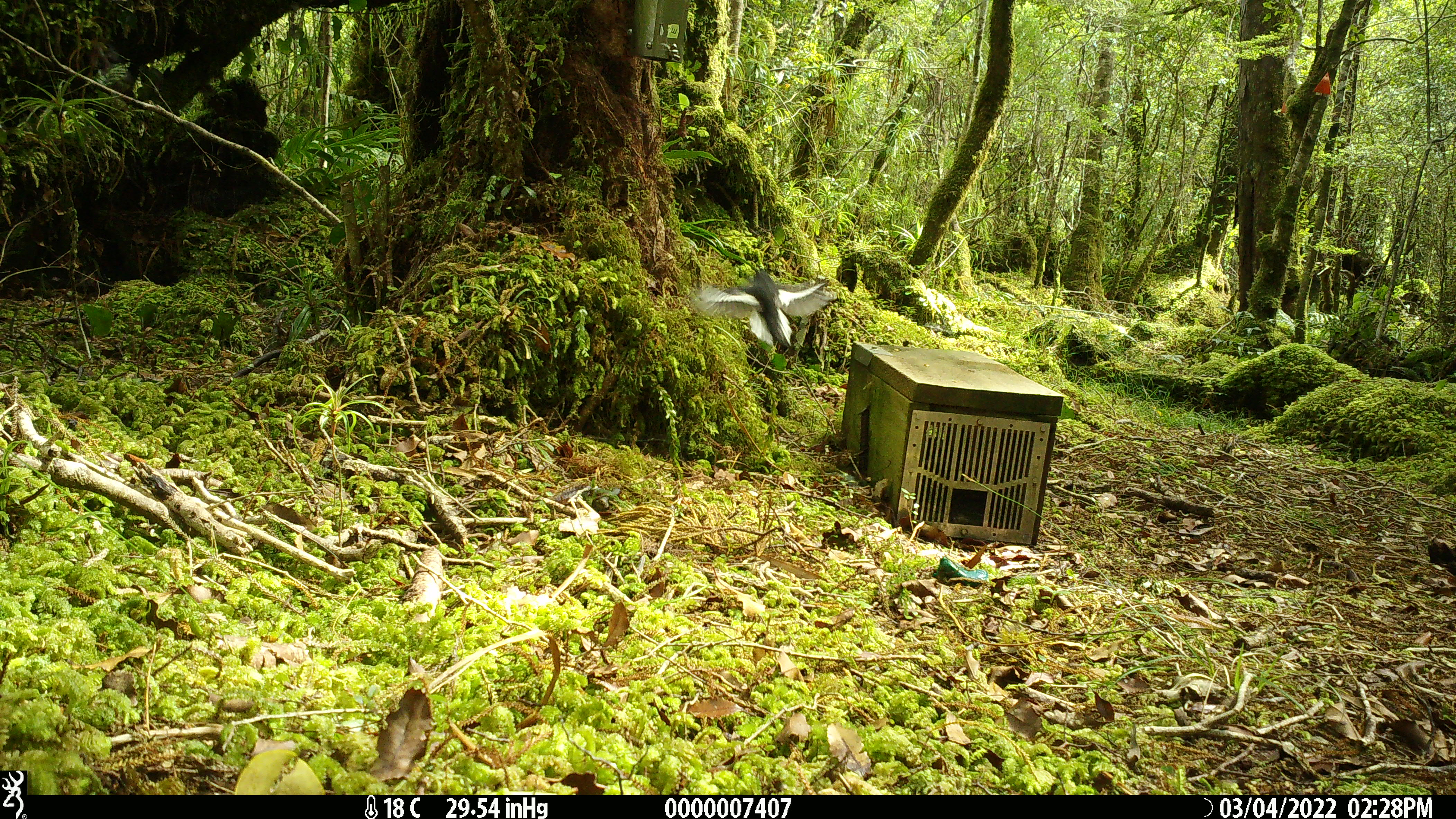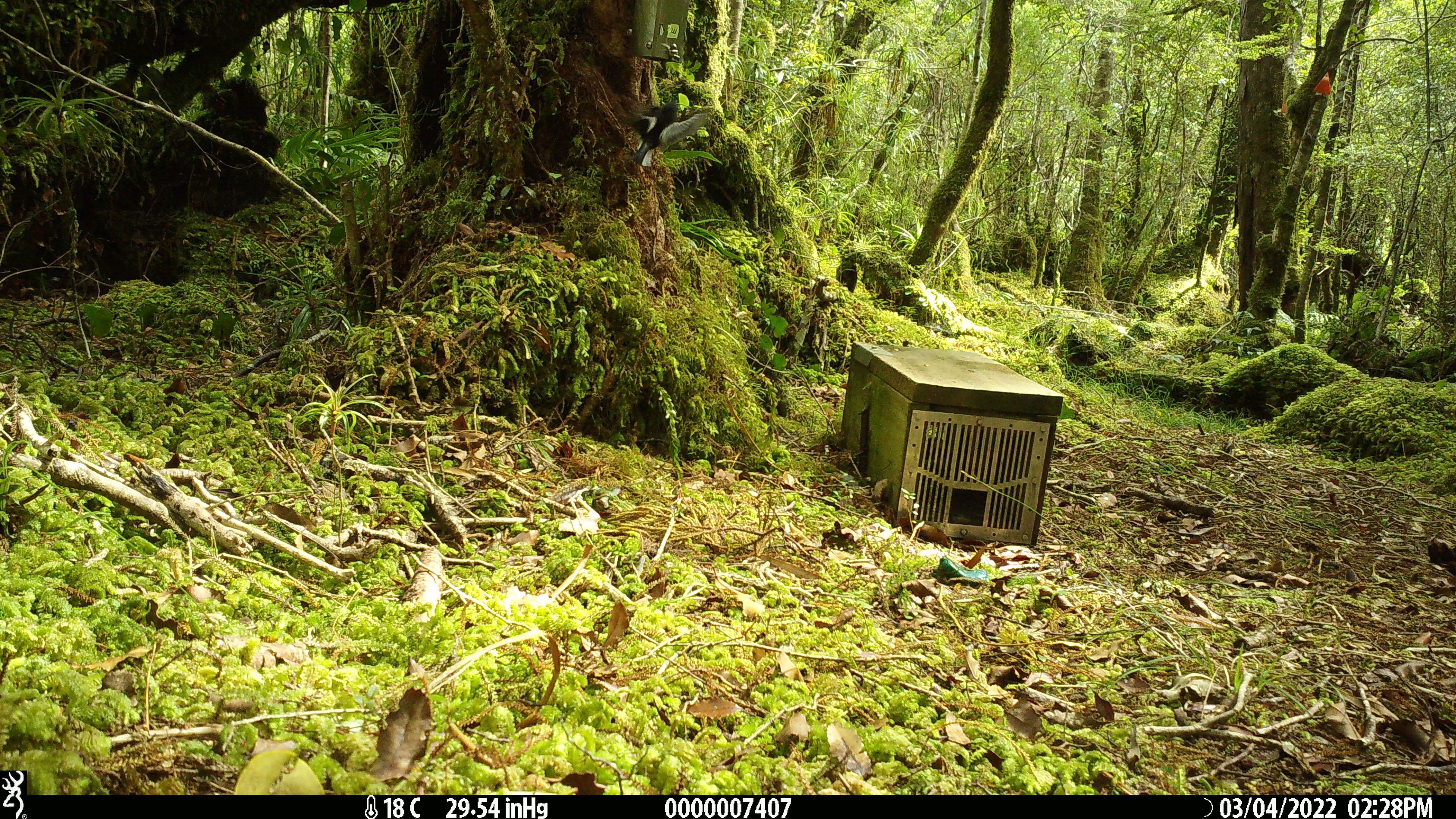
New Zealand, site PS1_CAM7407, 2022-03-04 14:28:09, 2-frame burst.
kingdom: Animalia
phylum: Chordata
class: Aves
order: Passeriformes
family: Petroicidae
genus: Petroica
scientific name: Petroica macrocephala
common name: tomtit